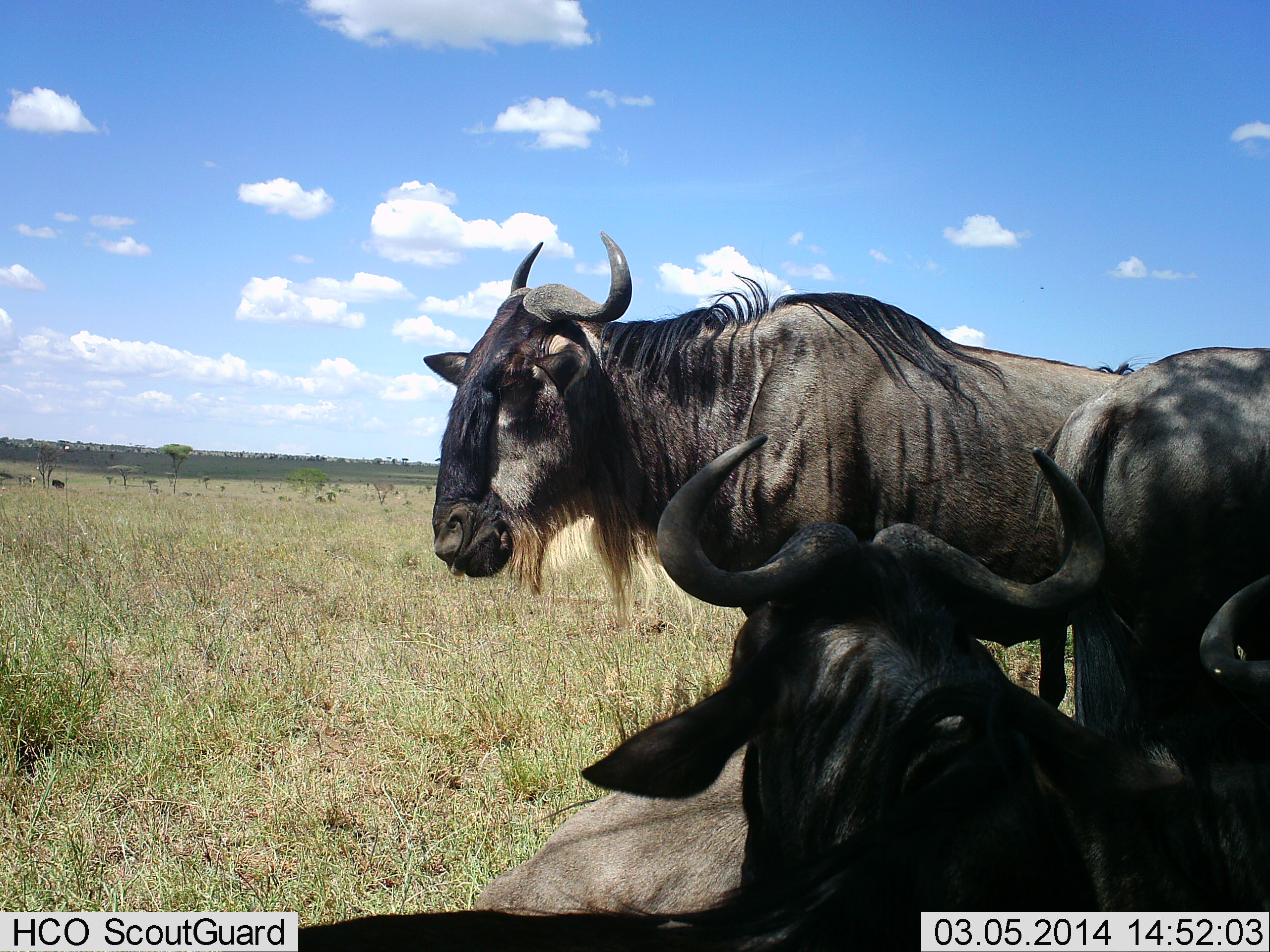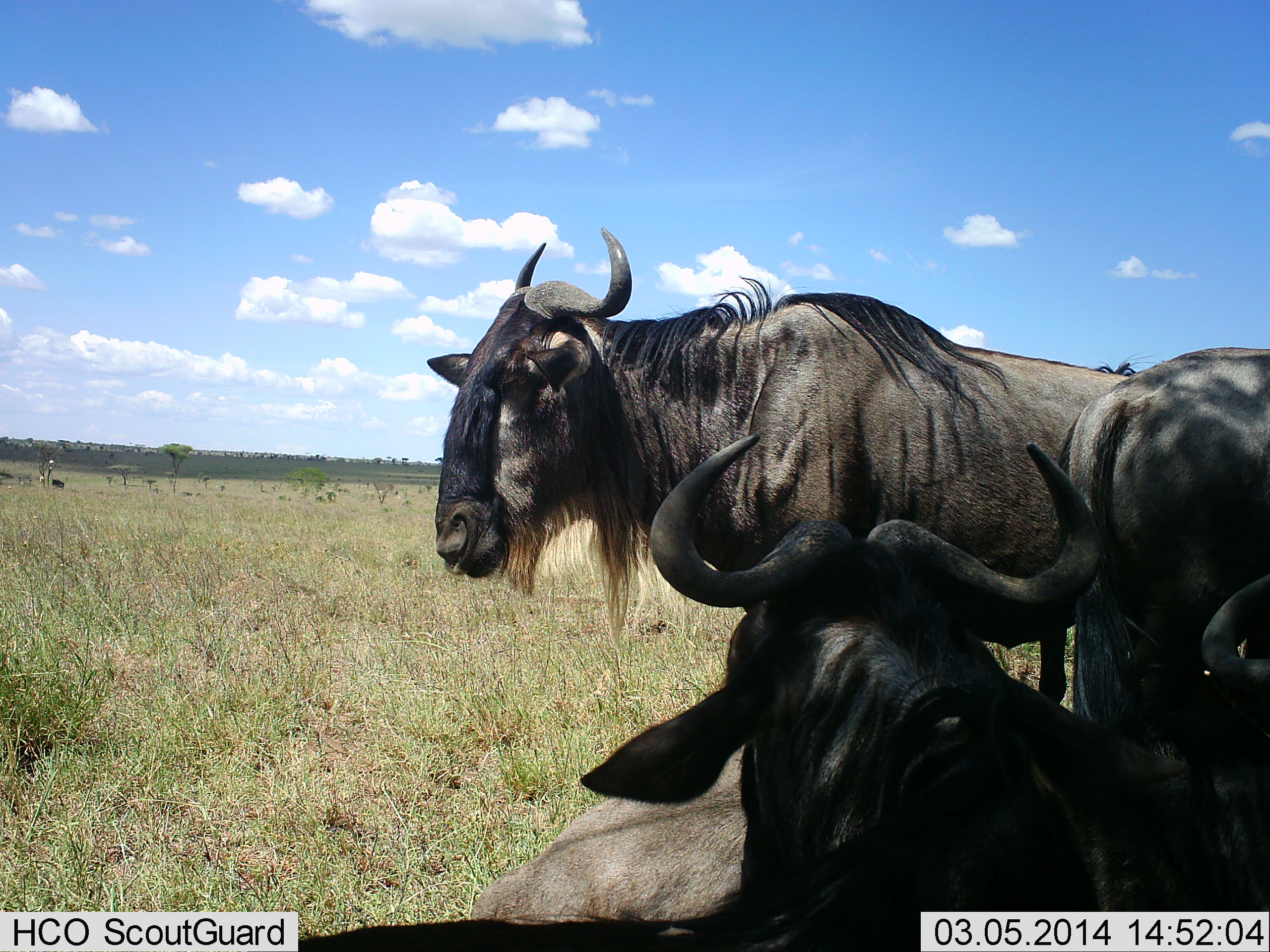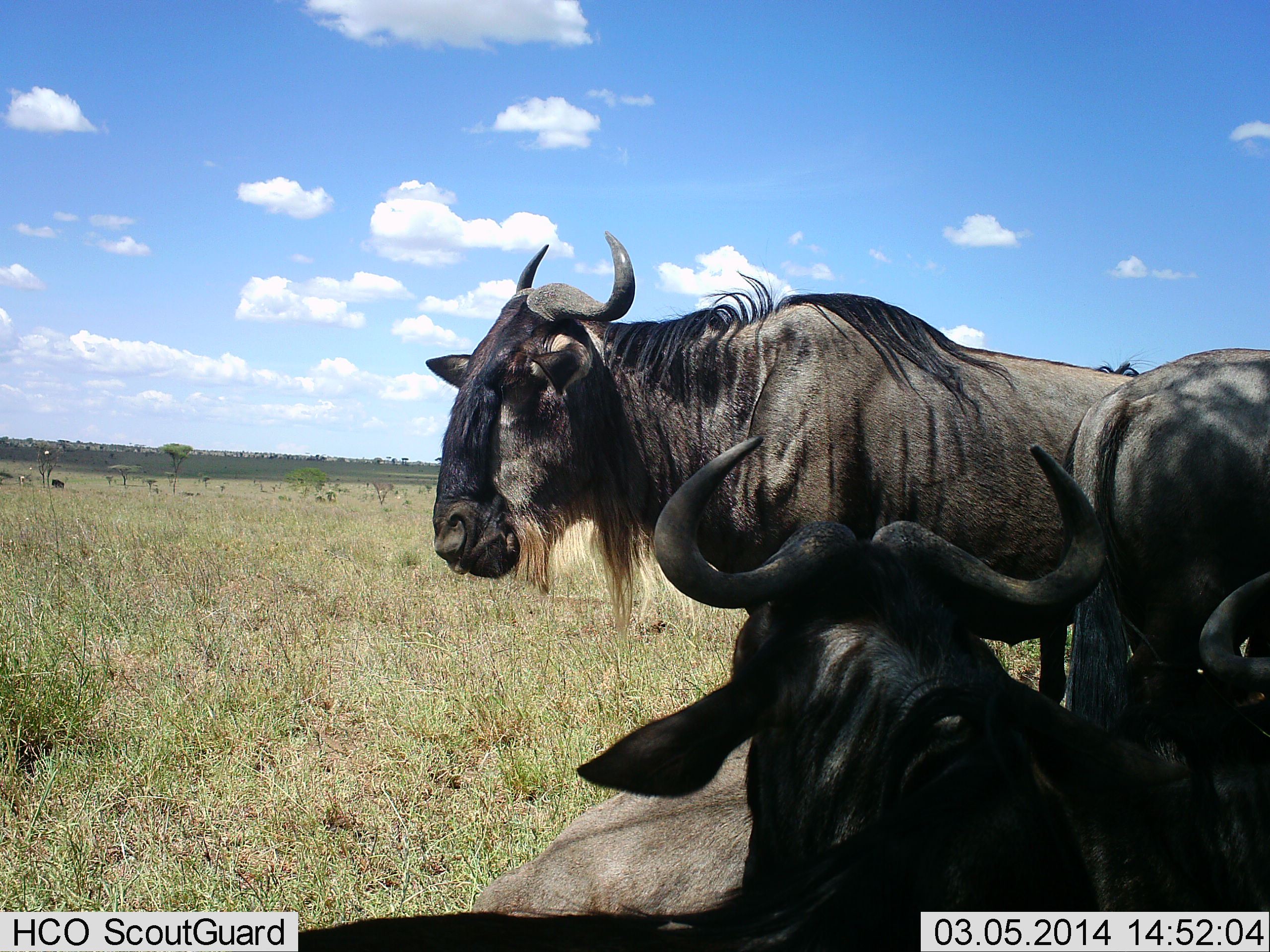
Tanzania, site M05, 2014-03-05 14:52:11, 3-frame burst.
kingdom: Animalia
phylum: Chordata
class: Mammalia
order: Artiodactyla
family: Bovidae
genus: Connochaetes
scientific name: Connochaetes taurinus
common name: blue wildebeest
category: wildebeest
Wildebeest (blue wildebeest) (Connochaetes taurinus), count 4. Behavior (volunteer vote fractions): standing 90%, resting 100%, moving 0%, interacting 0%. Young present (vote fraction): 10%. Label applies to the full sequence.